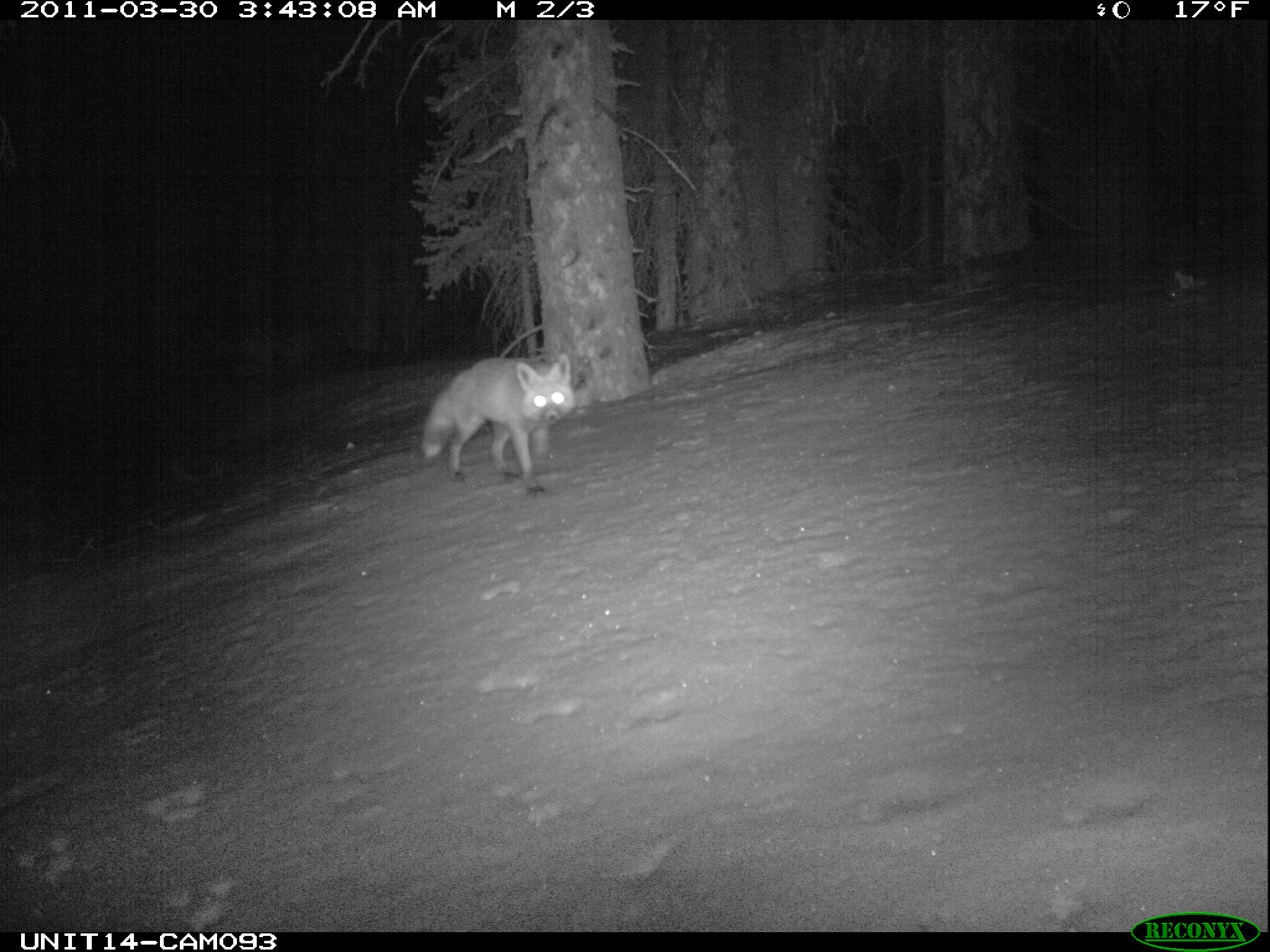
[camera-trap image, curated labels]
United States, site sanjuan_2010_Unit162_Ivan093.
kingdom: Animalia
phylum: Chordata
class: Mammalia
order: Carnivora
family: Canidae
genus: Vulpes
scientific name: Vulpes vulpes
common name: red fox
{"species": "Vulpes vulpes (red fox)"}